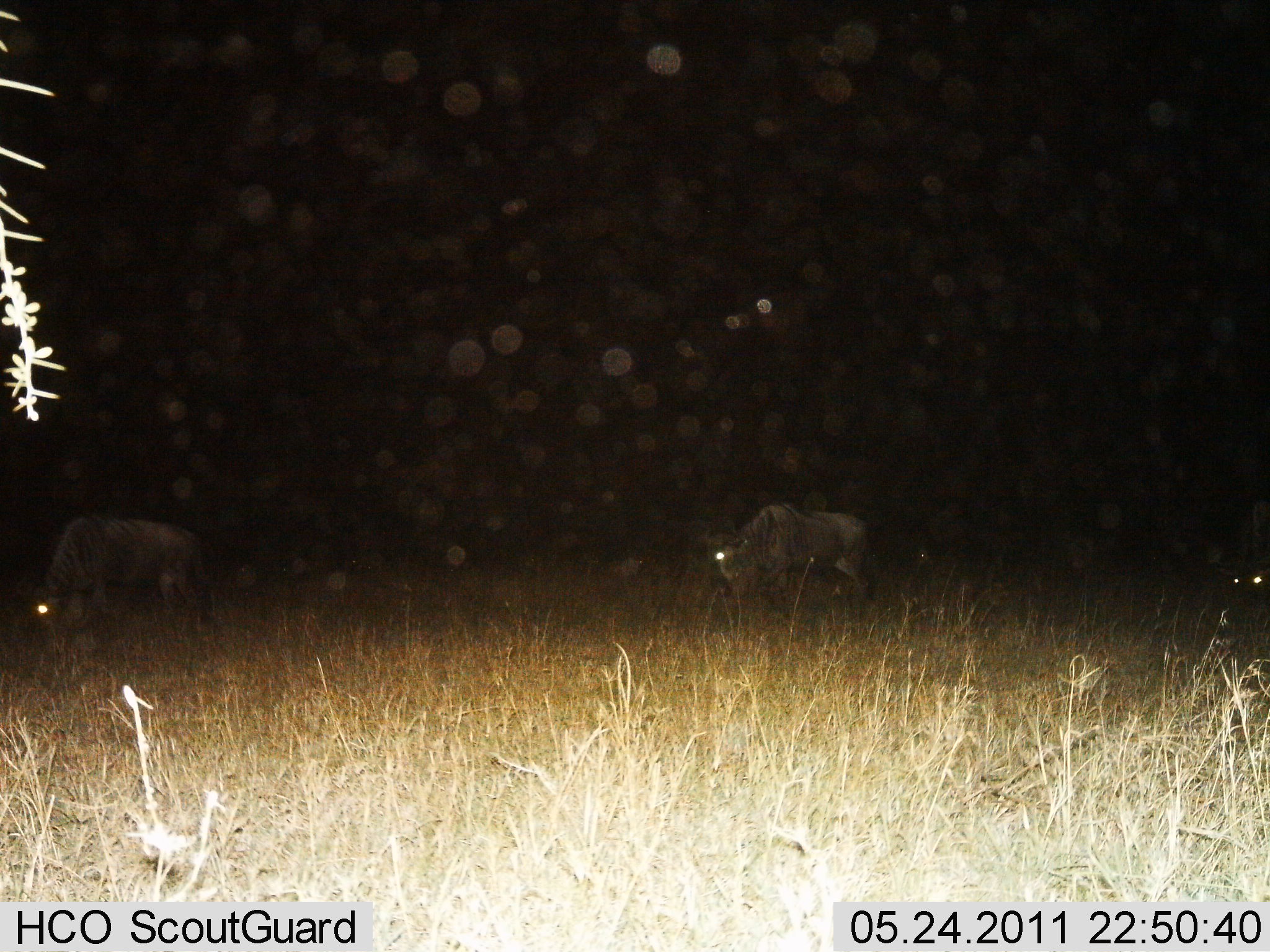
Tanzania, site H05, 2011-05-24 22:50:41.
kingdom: Animalia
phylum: Chordata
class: Mammalia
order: Artiodactyla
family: Bovidae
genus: Connochaetes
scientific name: Connochaetes taurinus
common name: blue wildebeest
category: wildebeest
Wildebeest (blue wildebeest) (Connochaetes taurinus), count 2. Behavior (volunteer vote fractions): standing 45%, resting 0%, moving 0%, interacting 0%. Young present (vote fraction): 0%. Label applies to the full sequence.